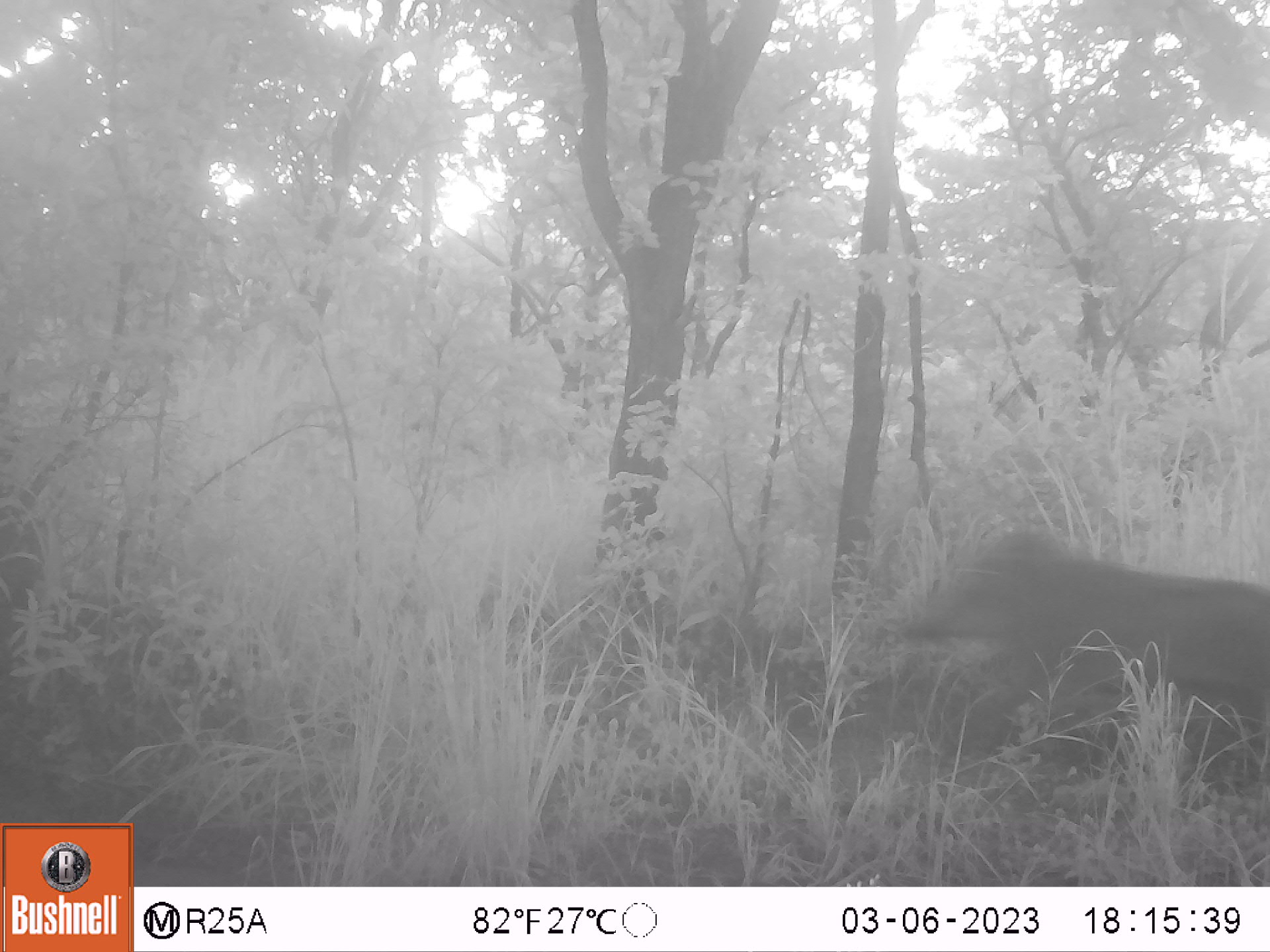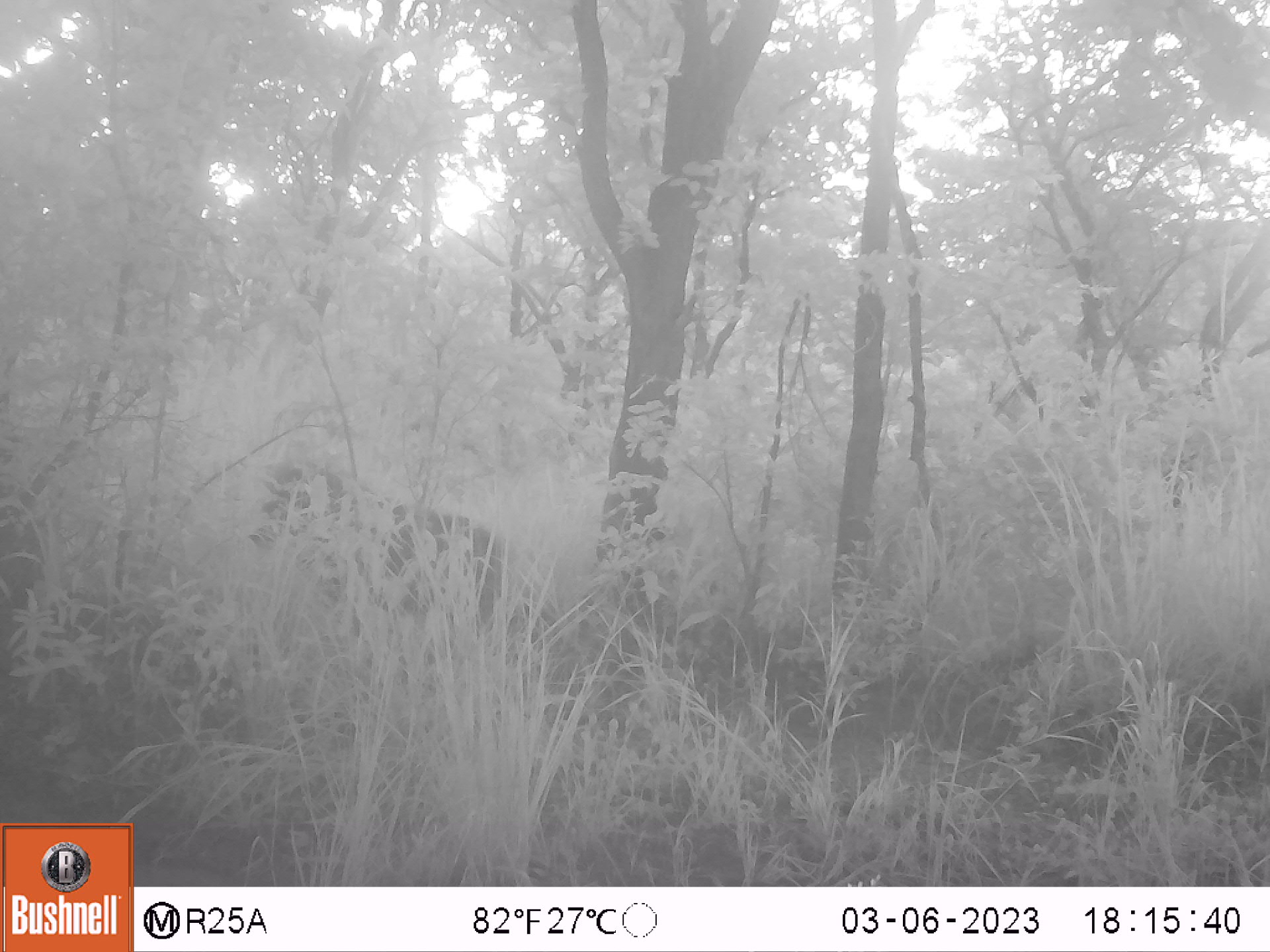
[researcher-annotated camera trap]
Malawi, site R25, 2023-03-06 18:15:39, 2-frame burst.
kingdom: Animalia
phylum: Chordata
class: Mammalia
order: Artiodactyla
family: Suidae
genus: Phacochoerus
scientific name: Phacochoerus africanus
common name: common warthog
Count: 1.